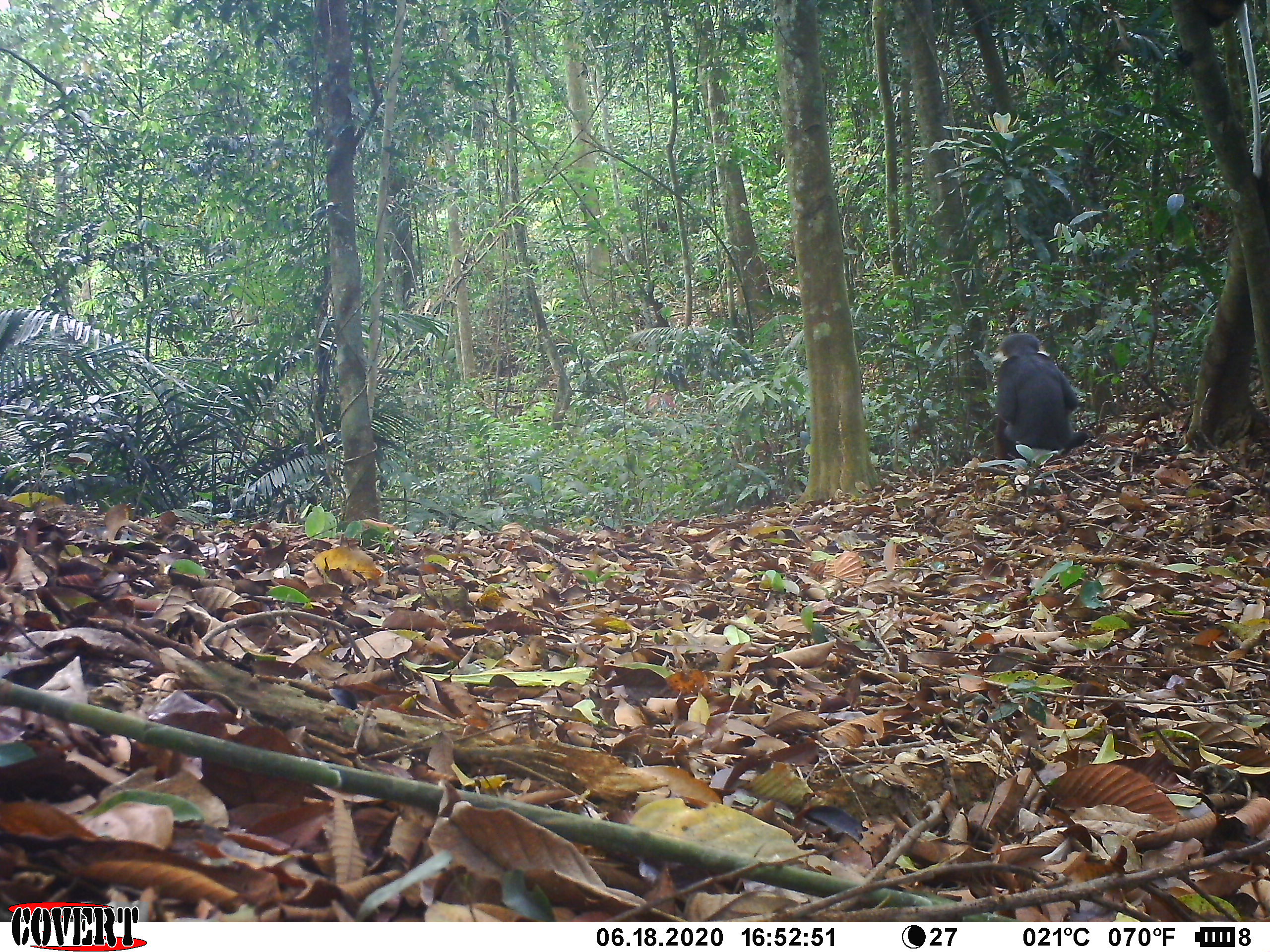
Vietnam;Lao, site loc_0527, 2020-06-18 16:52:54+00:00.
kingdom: Animalia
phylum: Chordata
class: Mammalia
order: Primates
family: Cercopithecidae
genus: Pygathrix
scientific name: Pygathrix nemaeus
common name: red-shanked douc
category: red shanked douc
Red shanked douc (red-shanked douc) (Pygathrix nemaeus). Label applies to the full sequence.